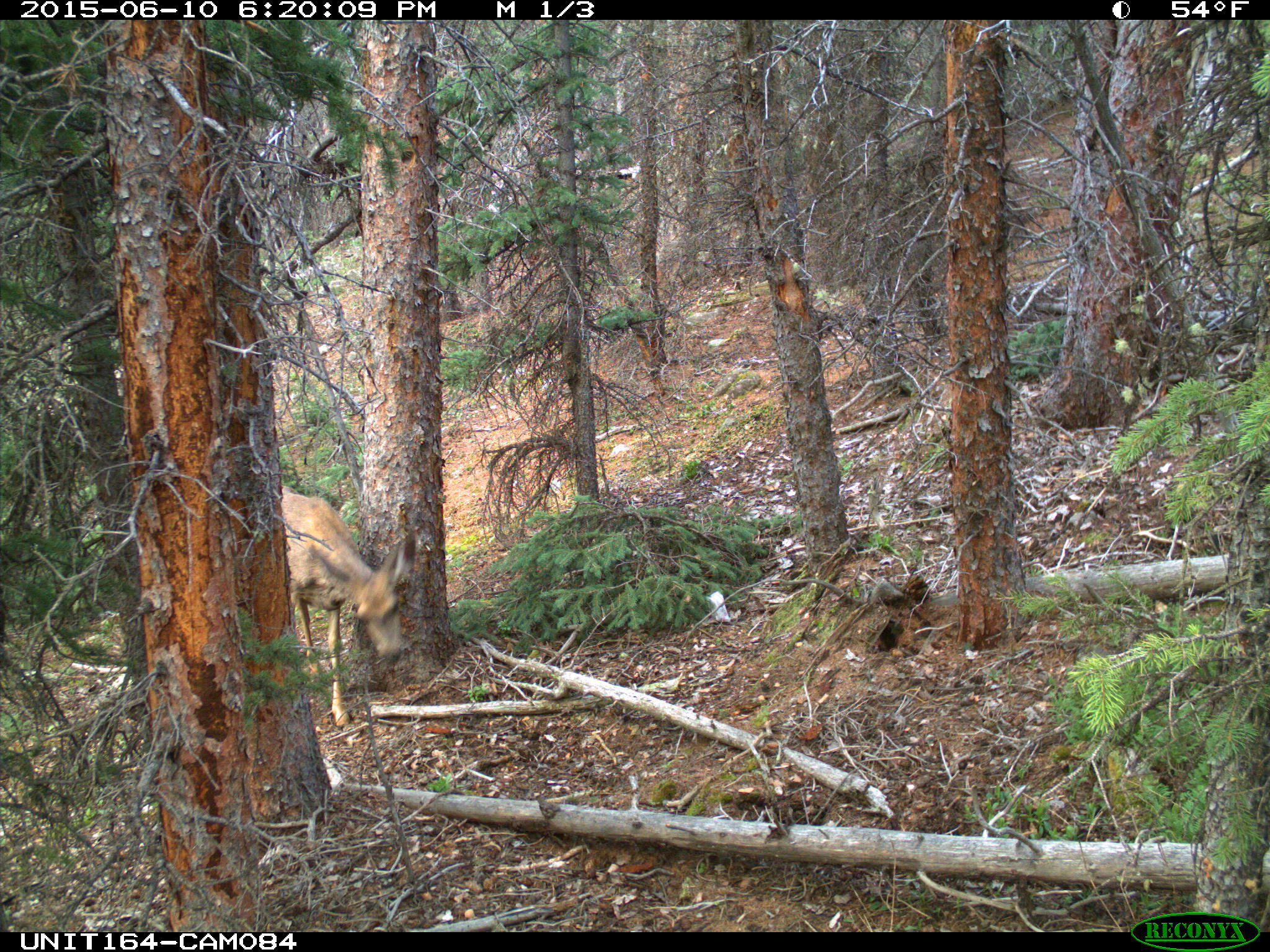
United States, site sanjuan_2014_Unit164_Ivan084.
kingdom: Animalia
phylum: Chordata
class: Mammalia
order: Artiodactyla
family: Cervidae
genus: Odocoileus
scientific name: Odocoileus hemionus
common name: mule deer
Odocoileus hemionus (mule deer).